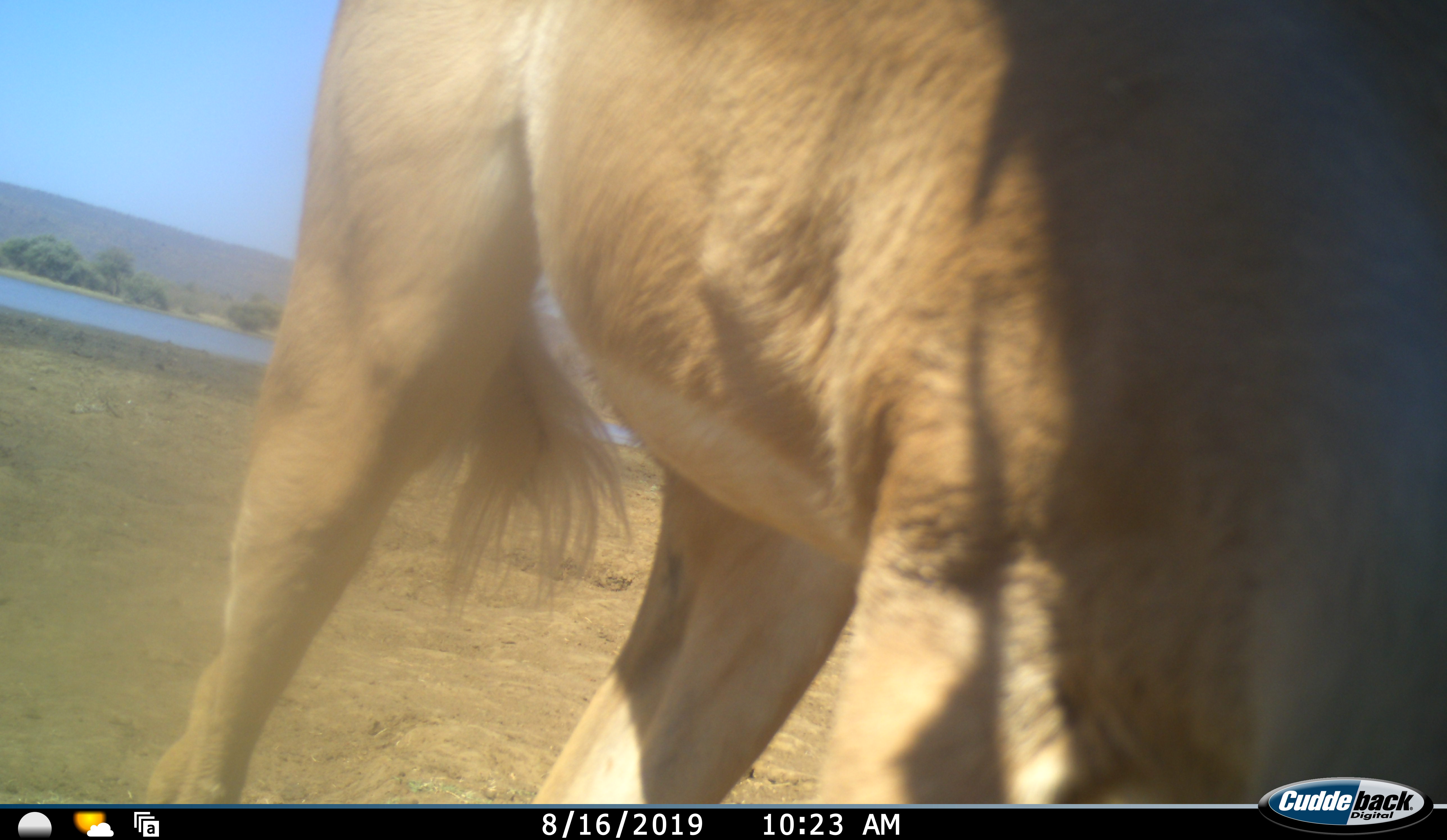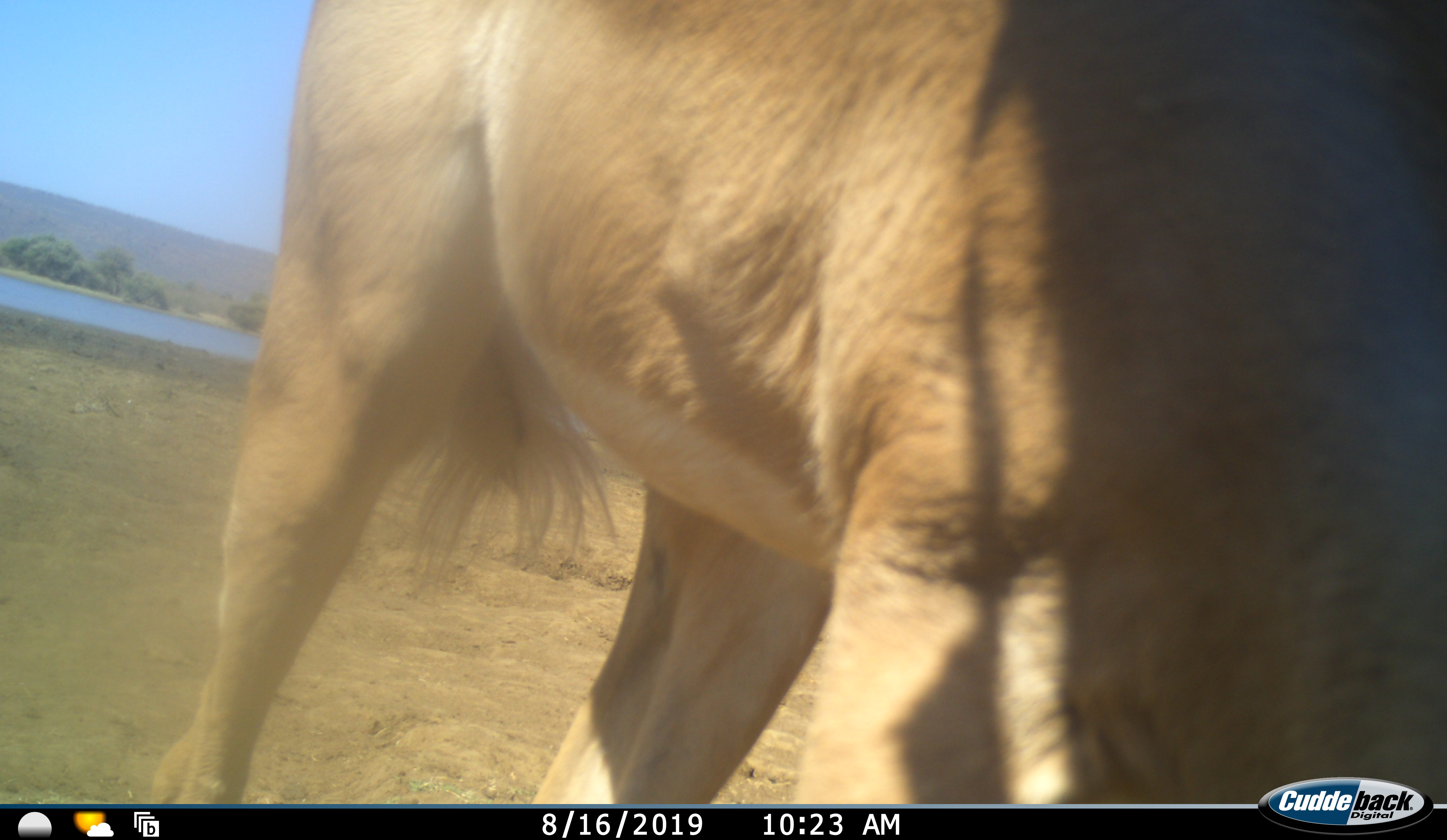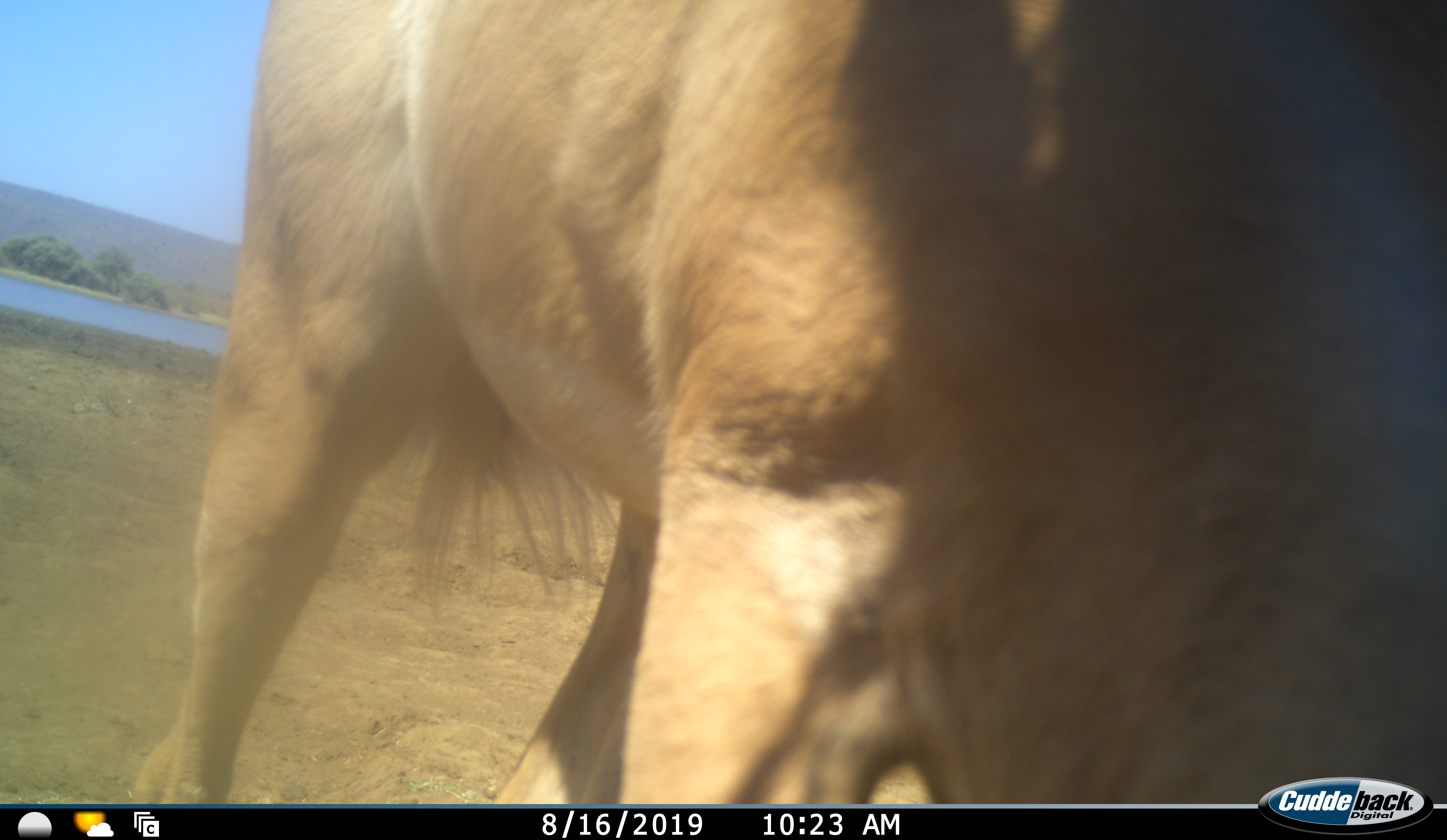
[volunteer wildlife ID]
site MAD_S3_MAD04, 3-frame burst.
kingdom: Animalia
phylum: Chordata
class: Mammalia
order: Artiodactyla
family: Bovidae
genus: Aepyceros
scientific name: Aepyceros melampus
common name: impala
Impala (Aepyceros melampus), count 1. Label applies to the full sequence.